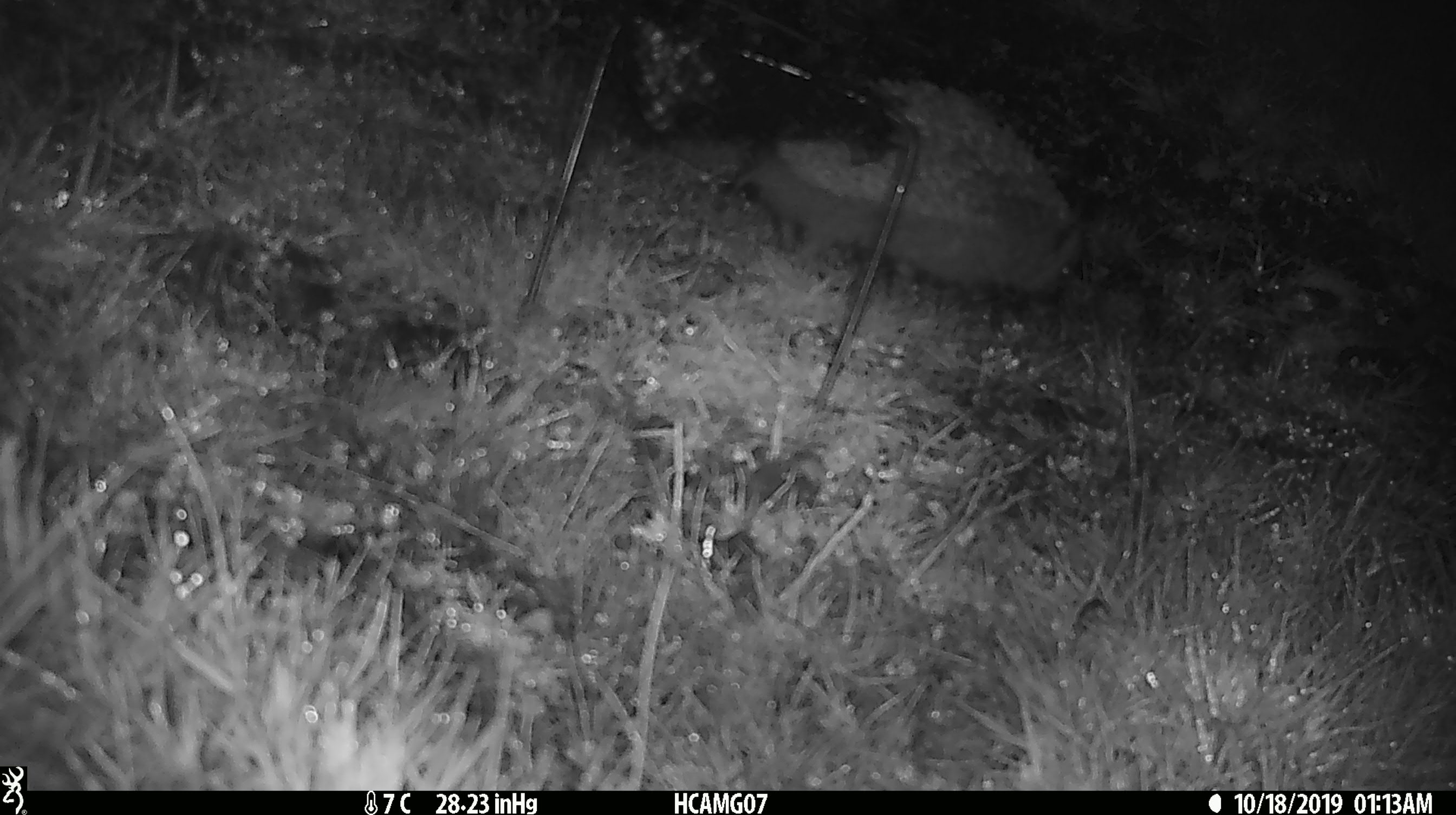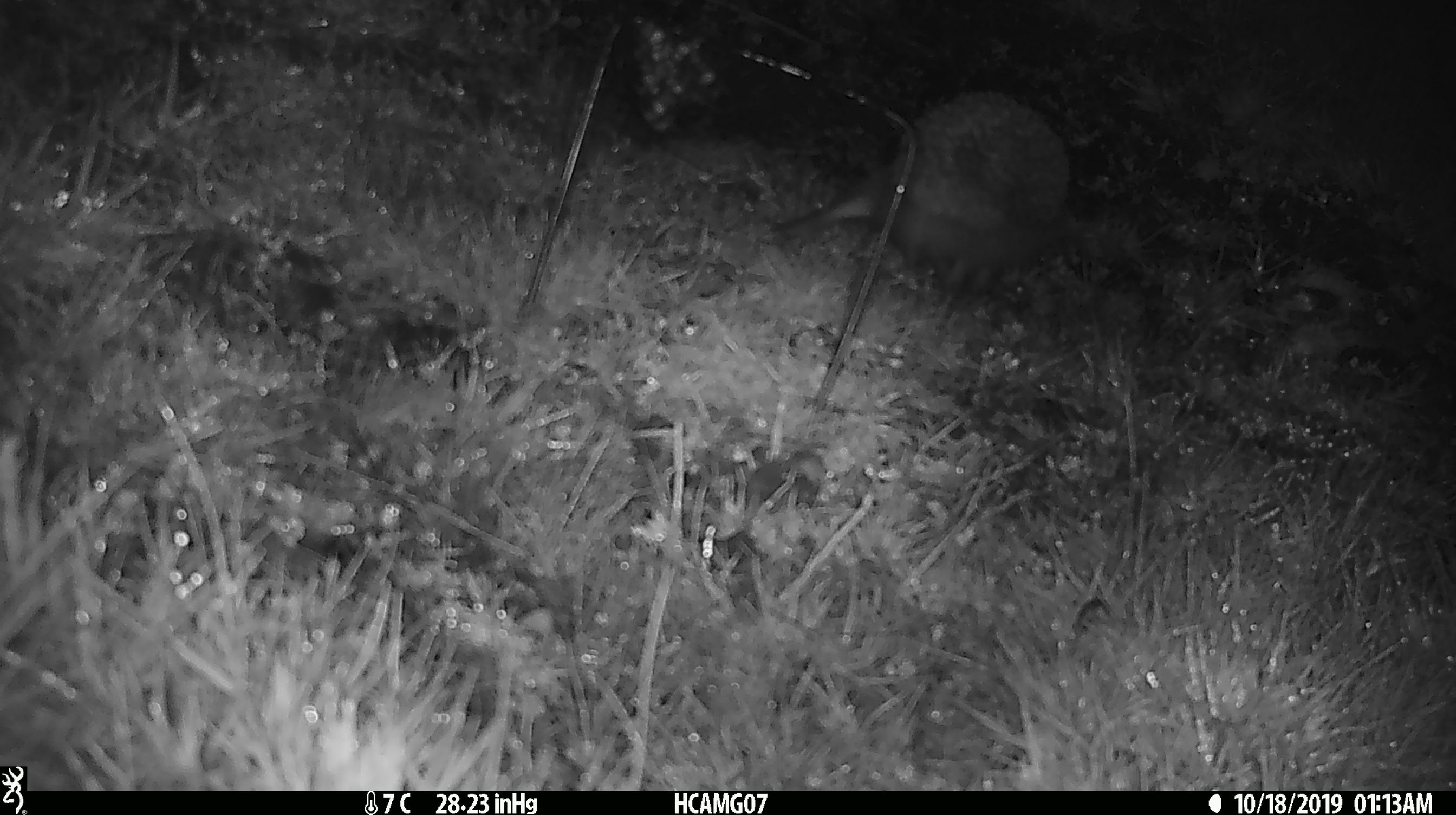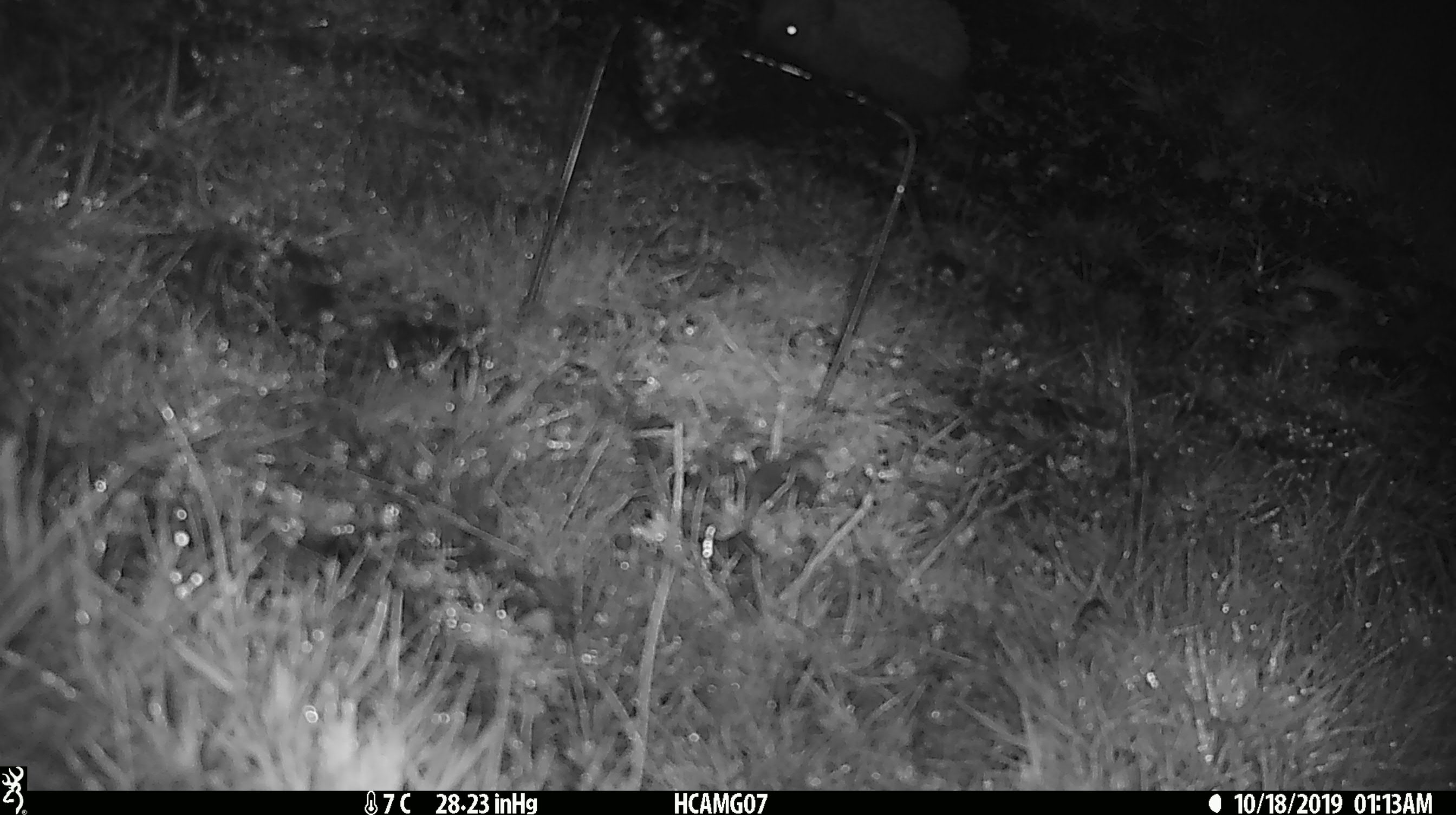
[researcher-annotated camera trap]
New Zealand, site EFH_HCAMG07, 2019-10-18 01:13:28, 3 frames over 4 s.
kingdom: Animalia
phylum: Chordata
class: Mammalia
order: Eulipotyphla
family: Erinaceidae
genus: Erinaceus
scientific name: Erinaceus europaeus europaeus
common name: european hedgehog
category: hedgehog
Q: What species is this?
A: Hedgehog (european hedgehog) (Erinaceus europaeus europaeus).